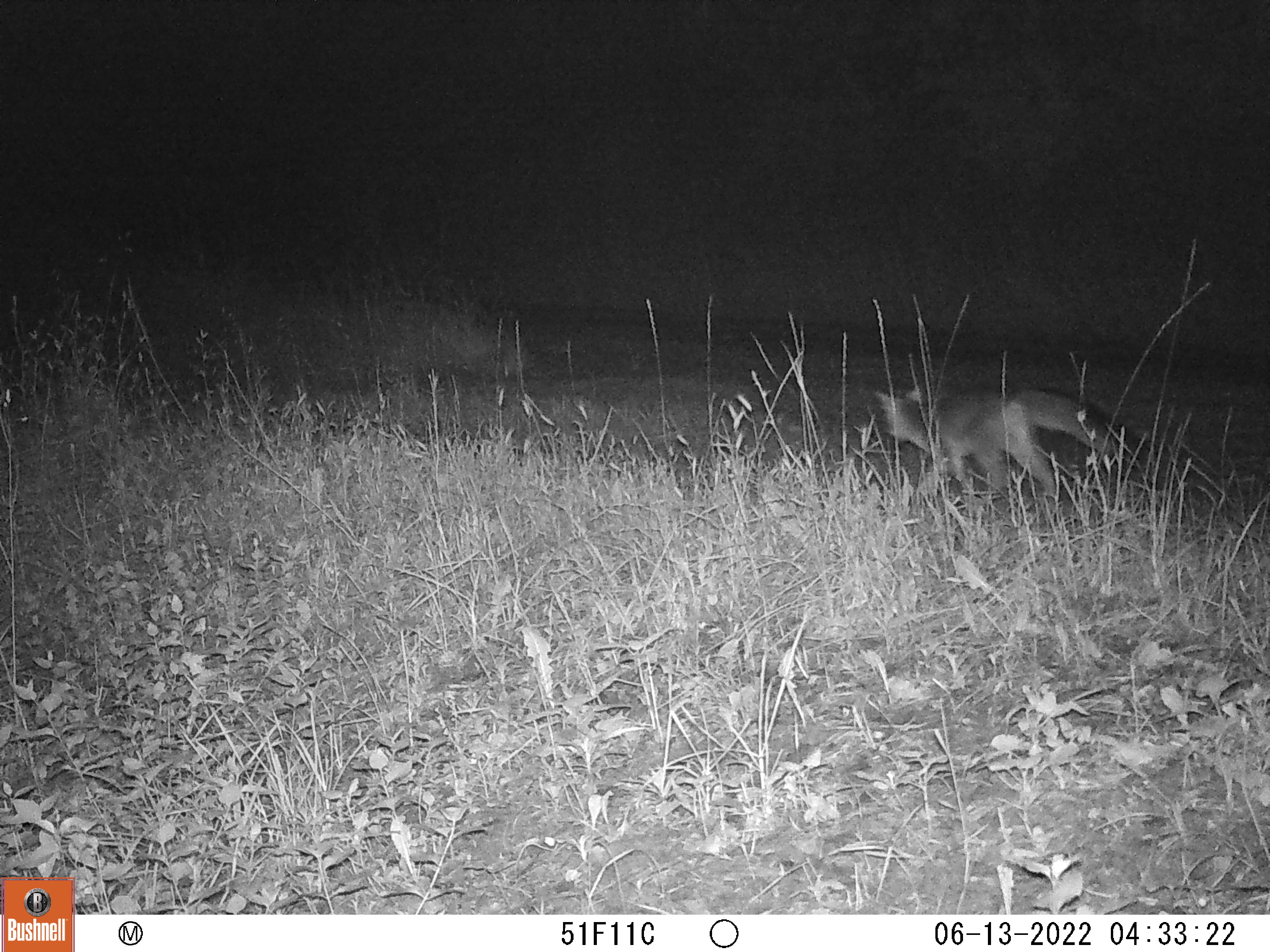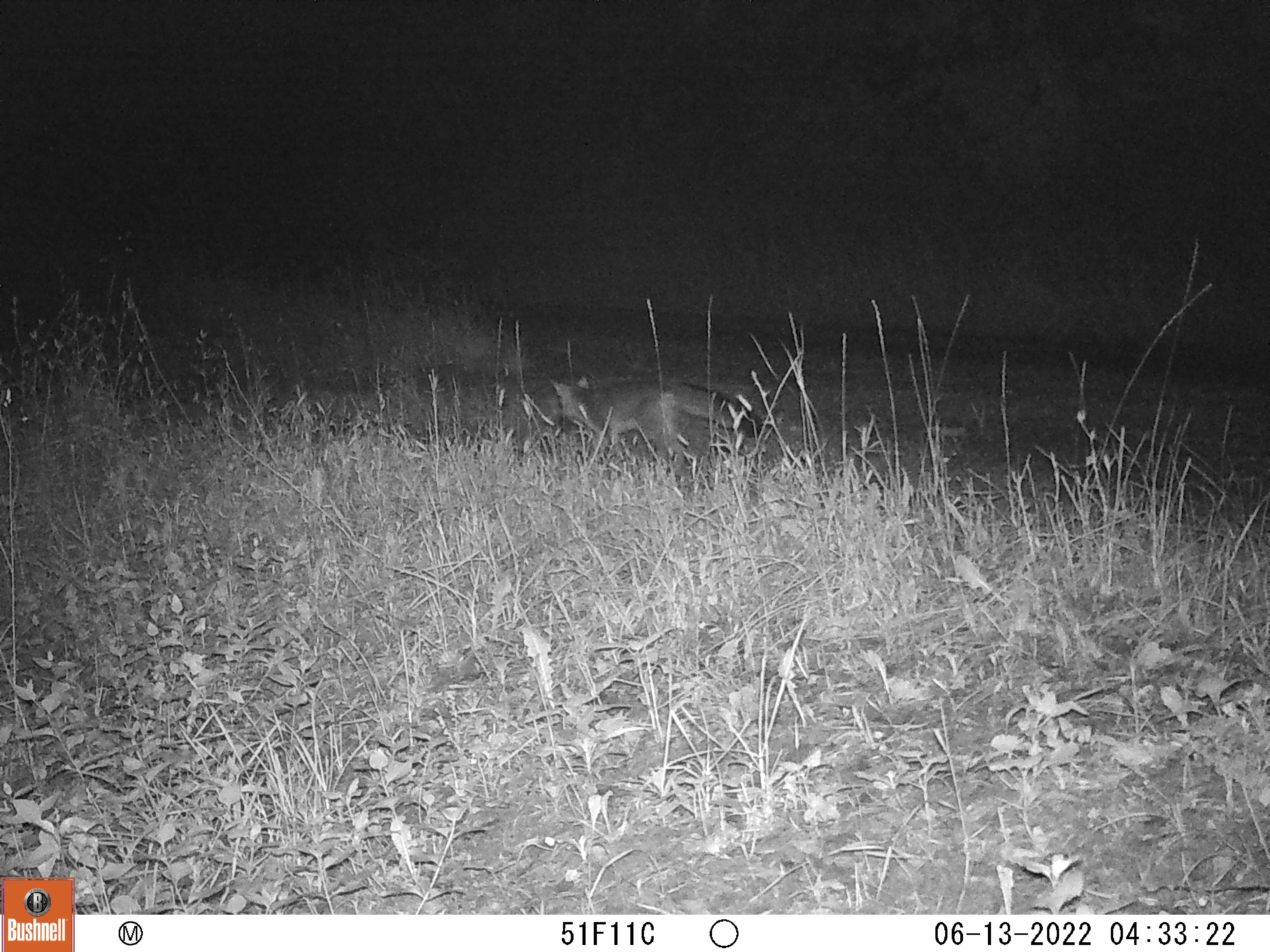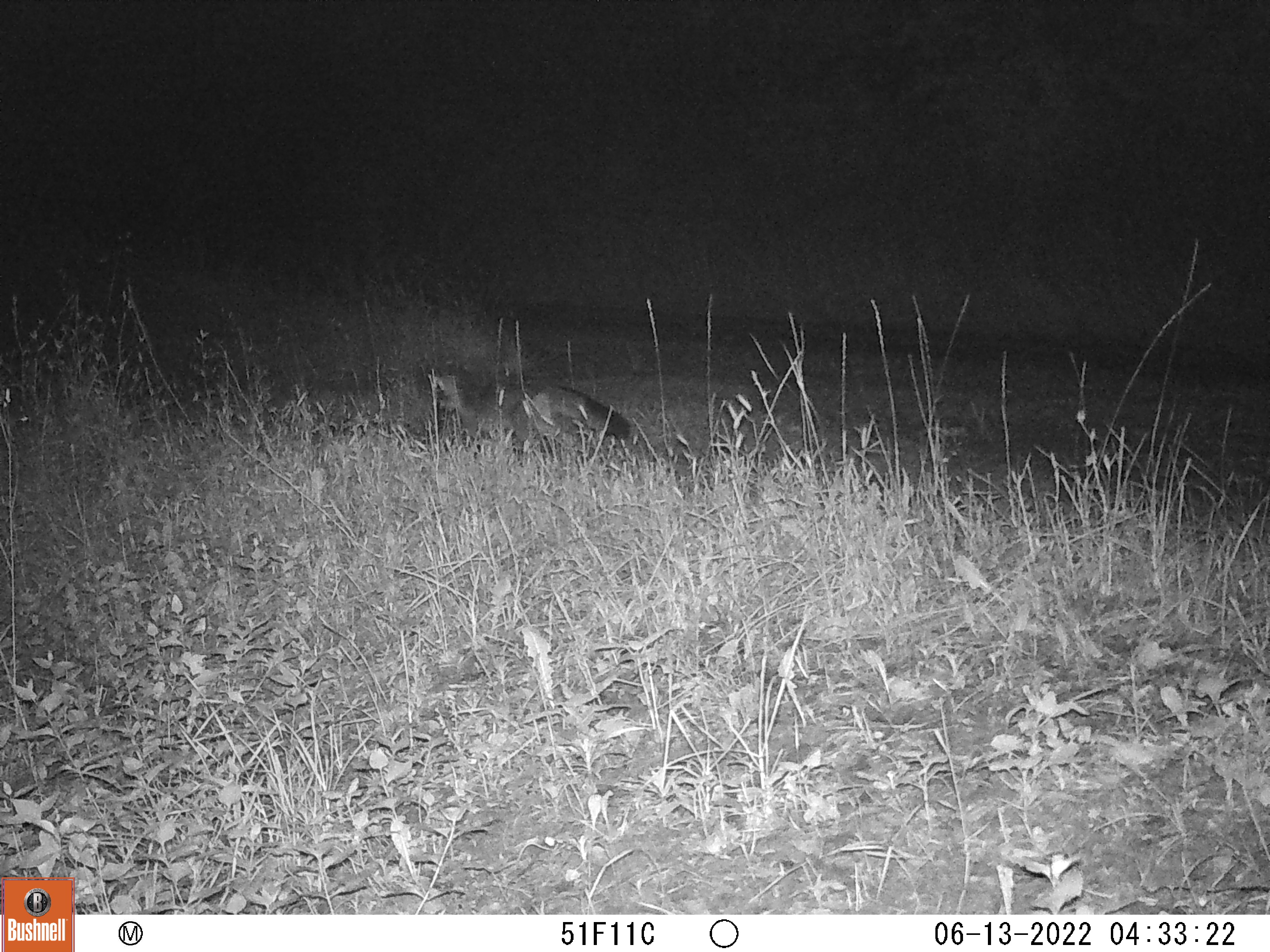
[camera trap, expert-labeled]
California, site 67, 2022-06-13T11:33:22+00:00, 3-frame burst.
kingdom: Animalia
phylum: Chordata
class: Mammalia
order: Carnivora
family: Canidae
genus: Urocyon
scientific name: Urocyon cinereoargenteus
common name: gray fox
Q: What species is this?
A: Gray fox (Urocyon cinereoargenteus).